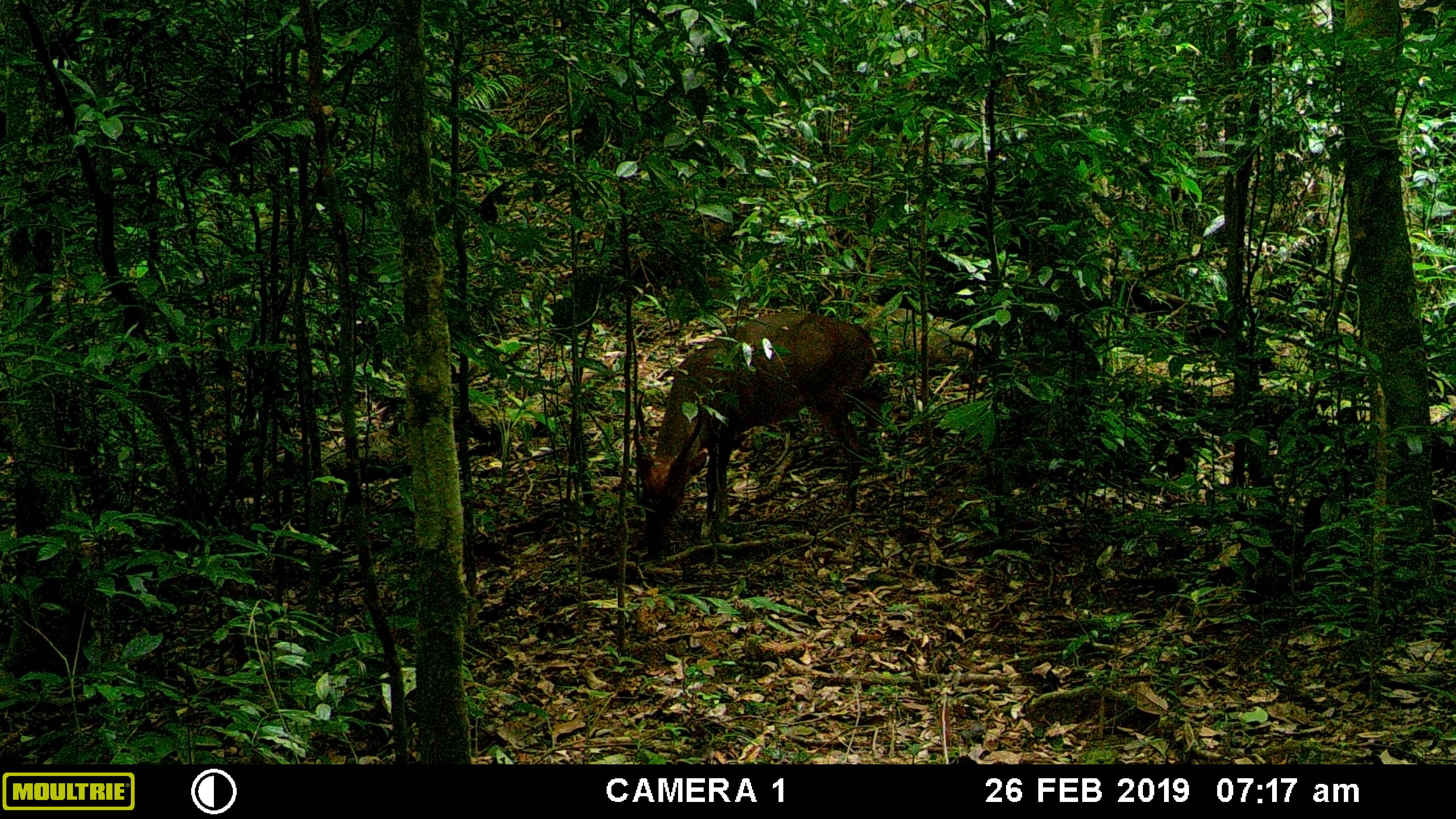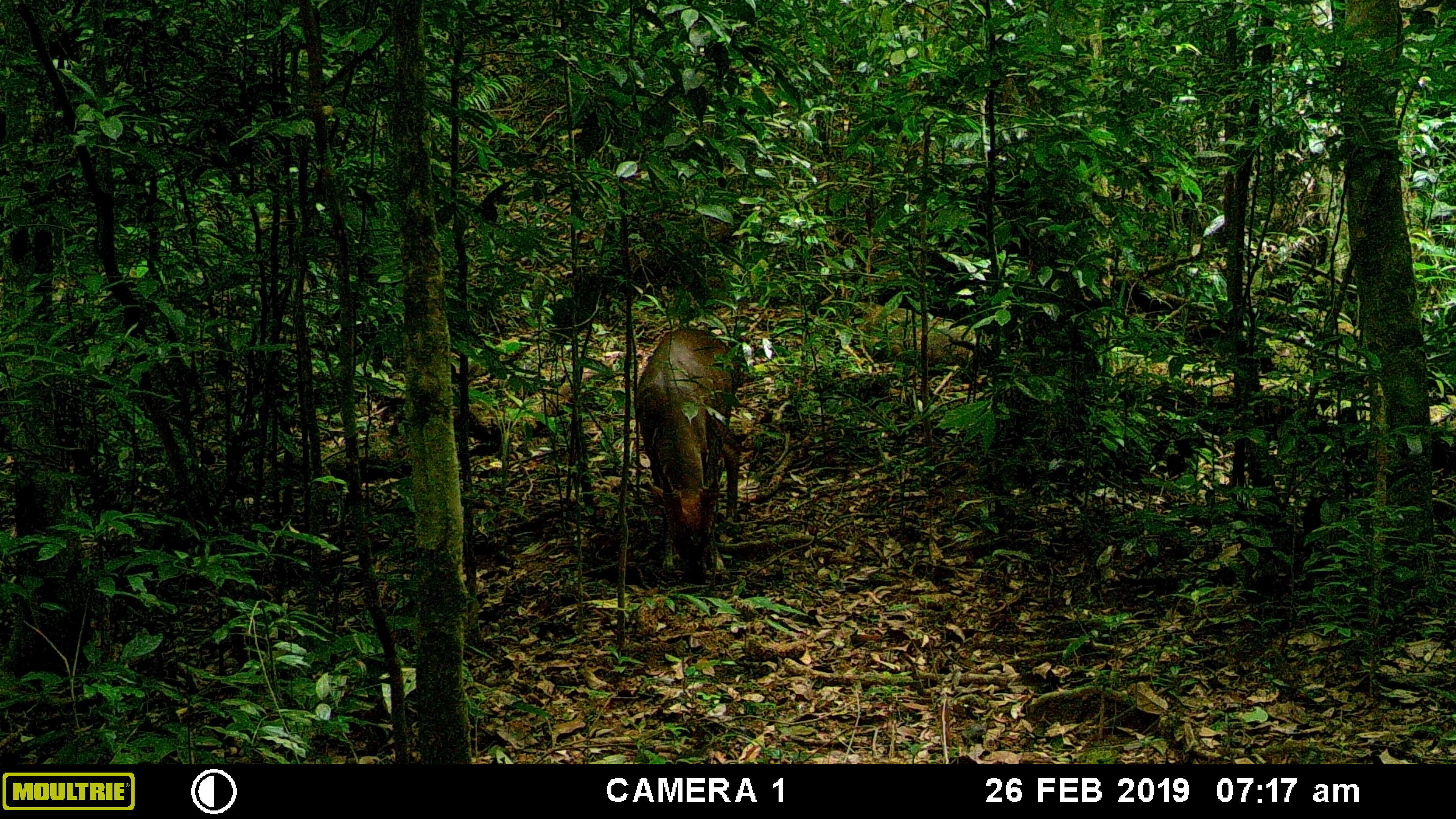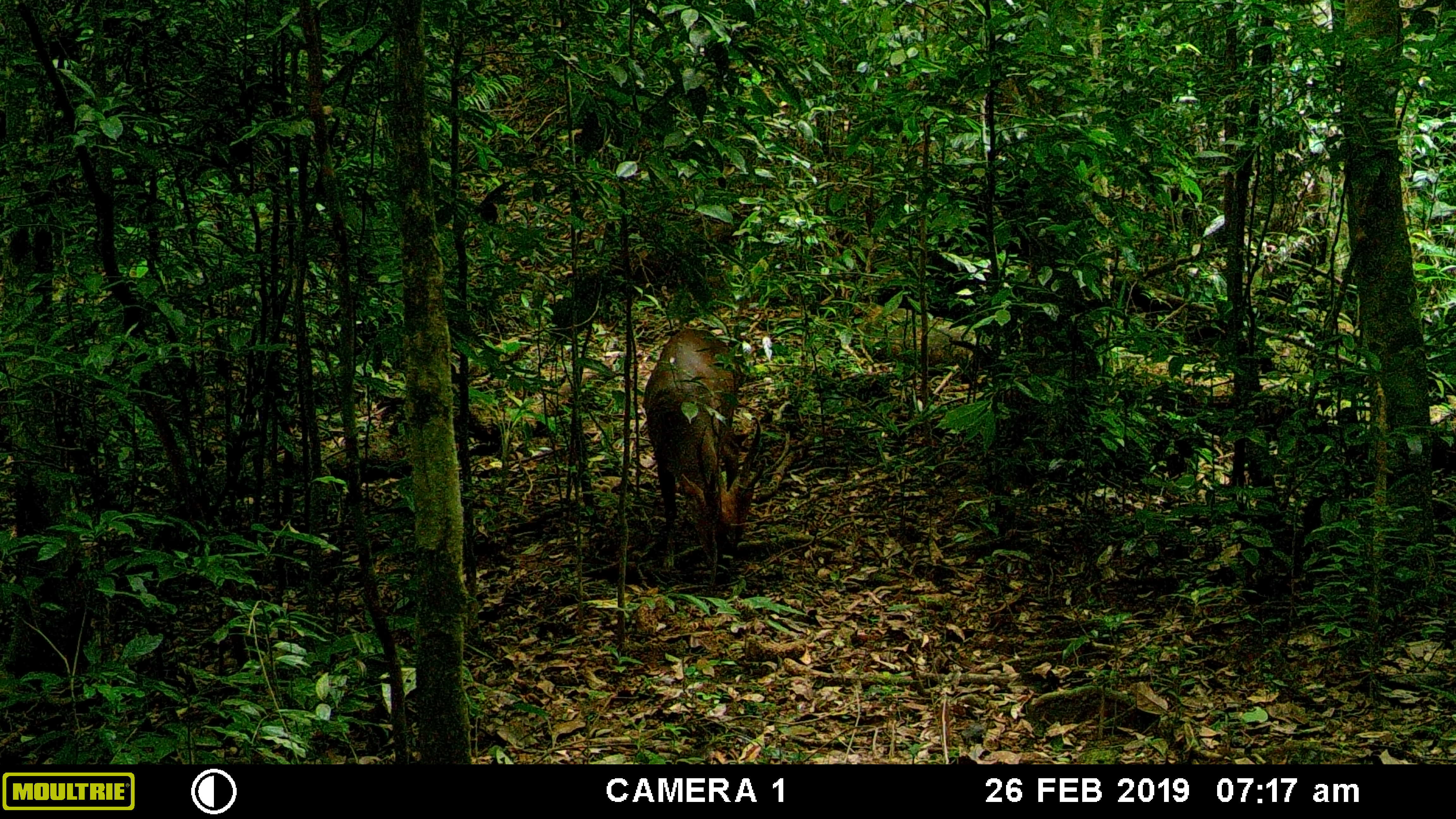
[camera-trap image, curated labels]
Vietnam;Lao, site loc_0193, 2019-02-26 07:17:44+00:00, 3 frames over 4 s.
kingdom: Animalia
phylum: Chordata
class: Mammalia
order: Artiodactyla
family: Cervidae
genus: Muntiacus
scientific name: Muntiacus vuquangensis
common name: large-antlered muntjac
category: large antlered muntjac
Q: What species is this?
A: Large antlered muntjac (large-antlered muntjac) (Muntiacus vuquangensis).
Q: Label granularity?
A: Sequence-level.